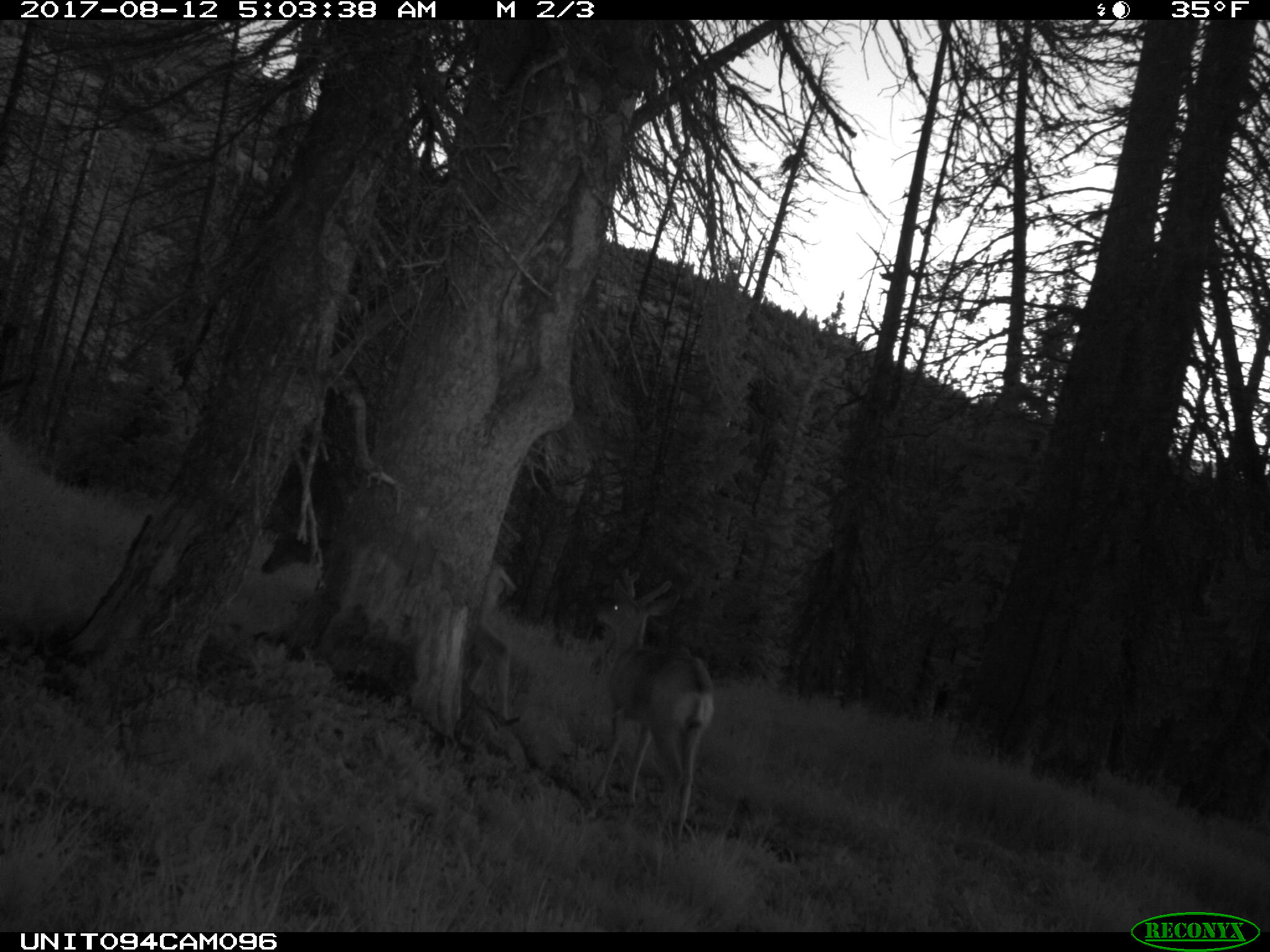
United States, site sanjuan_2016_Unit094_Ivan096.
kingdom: Animalia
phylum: Chordata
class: Mammalia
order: Artiodactyla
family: Cervidae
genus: Odocoileus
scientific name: Odocoileus hemionus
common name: mule deer